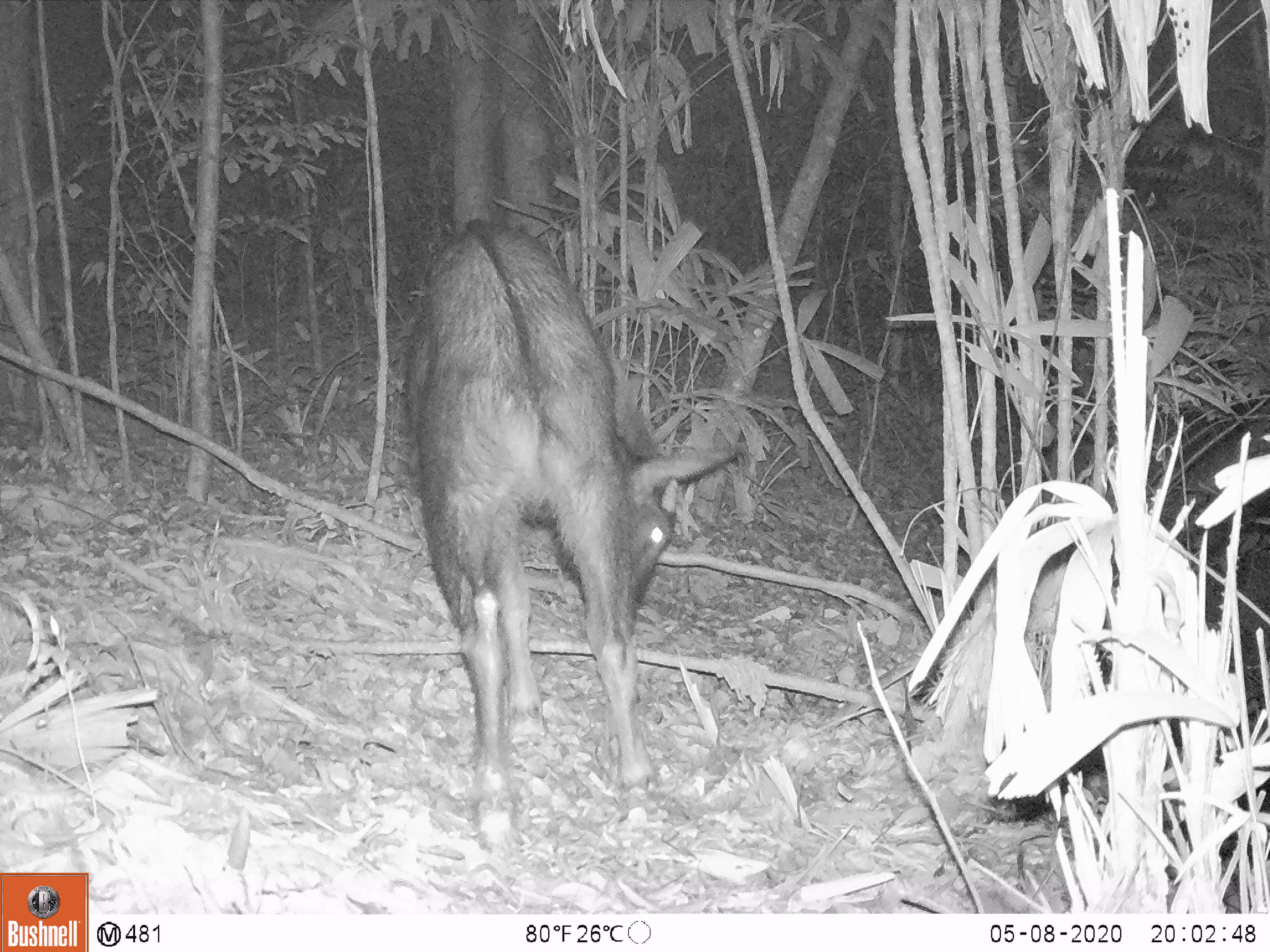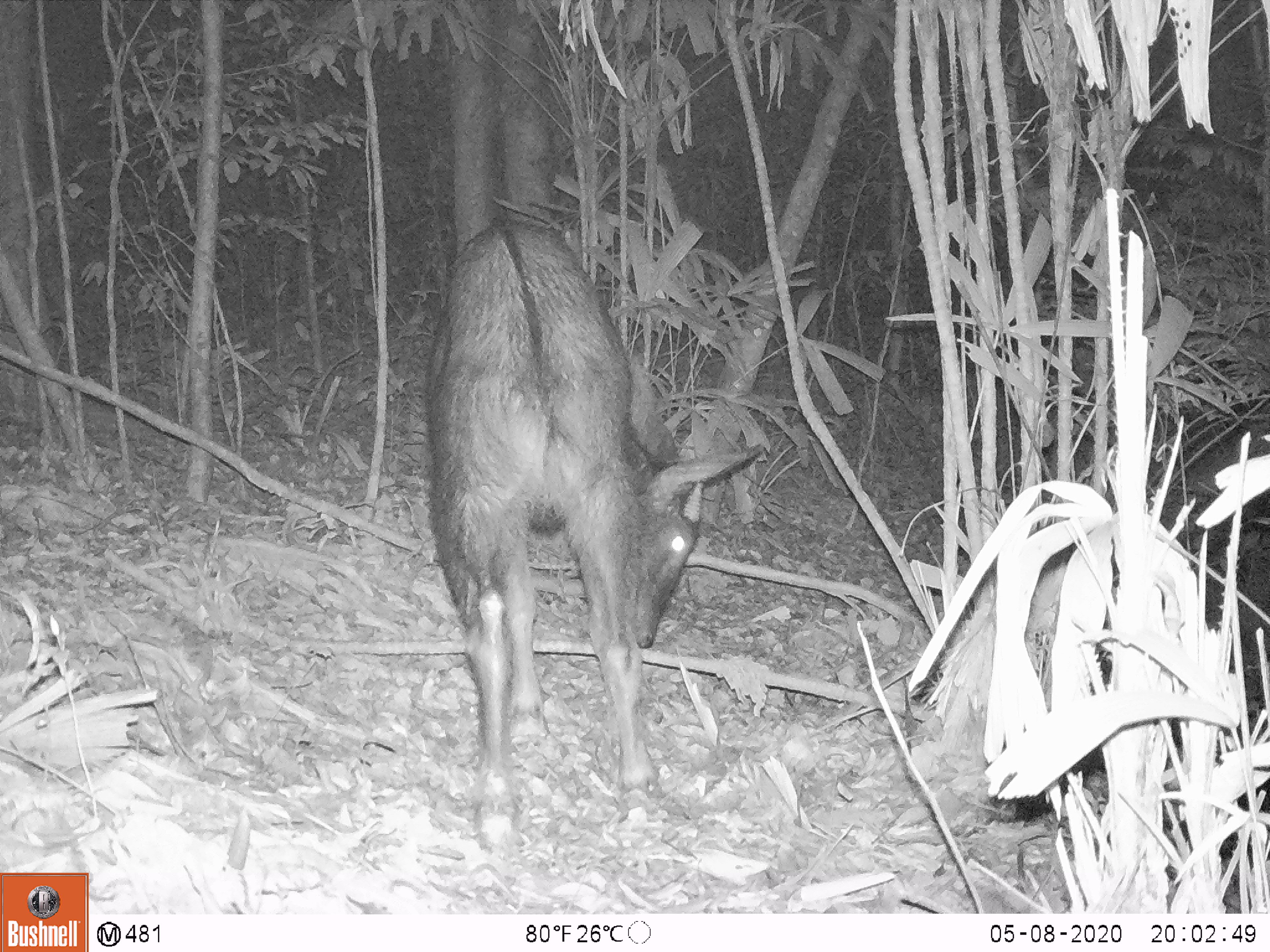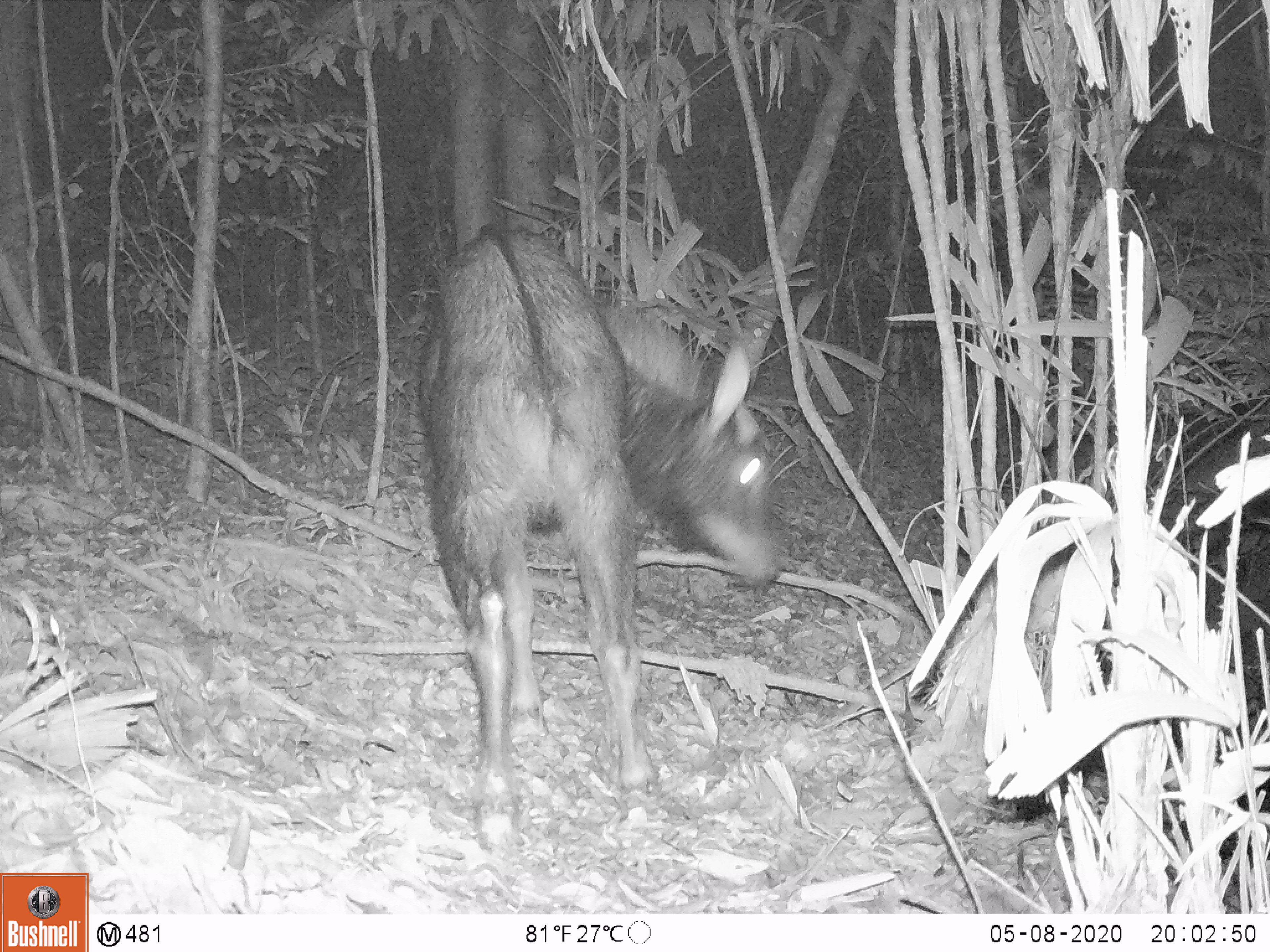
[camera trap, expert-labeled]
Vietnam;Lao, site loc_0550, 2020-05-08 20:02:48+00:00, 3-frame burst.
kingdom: Animalia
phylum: Chordata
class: Mammalia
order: Artiodactyla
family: Bovidae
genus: Capricornis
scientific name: Capricornis sumatraensis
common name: chinese serow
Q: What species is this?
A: Chinese serow (Capricornis sumatraensis).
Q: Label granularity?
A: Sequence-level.